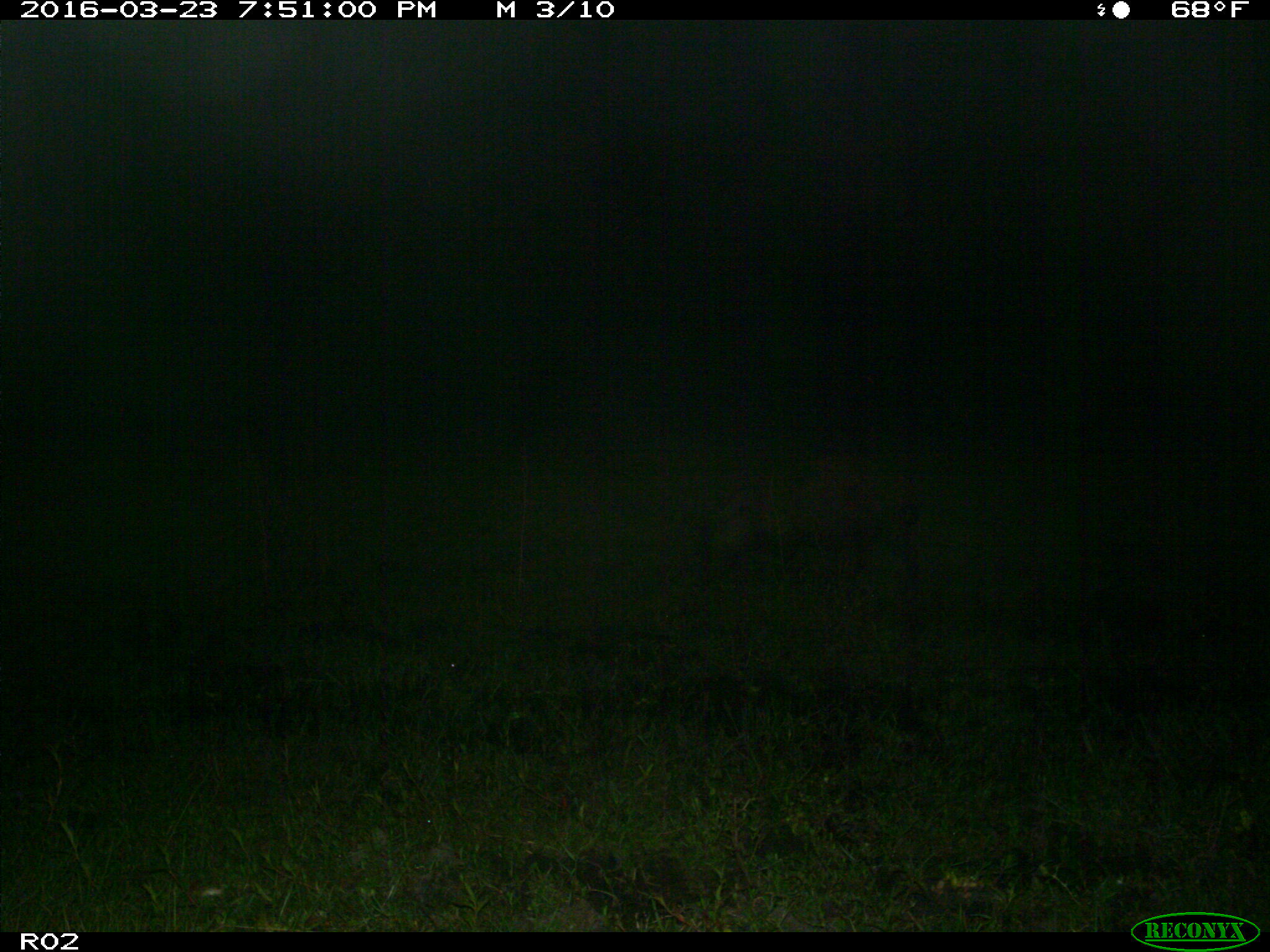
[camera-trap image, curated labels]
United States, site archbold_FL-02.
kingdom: Animalia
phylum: Chordata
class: Mammalia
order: Artiodactyla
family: Suidae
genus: Sus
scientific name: Sus scrofa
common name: wild boar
Sus scrofa (wild boar).